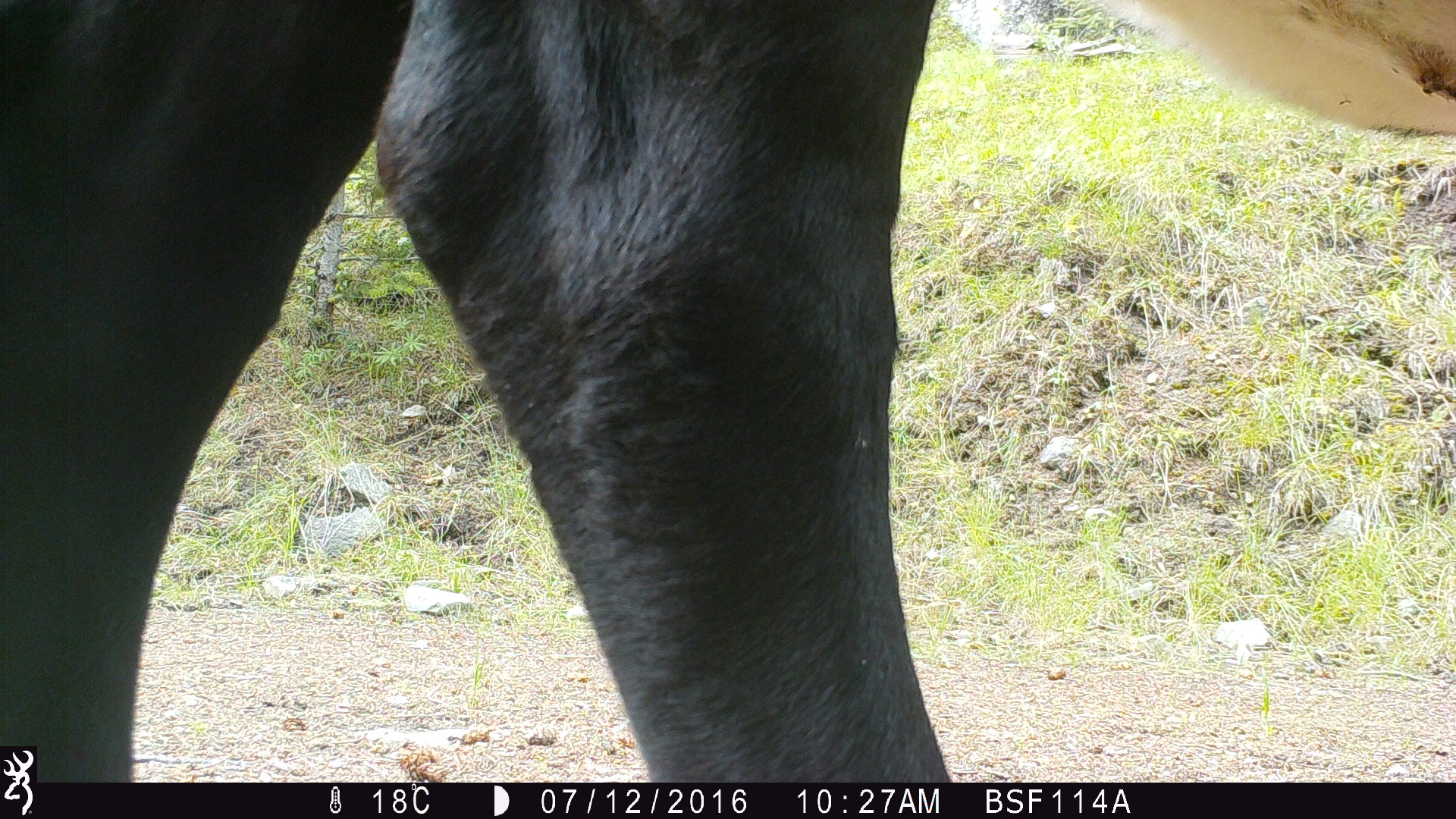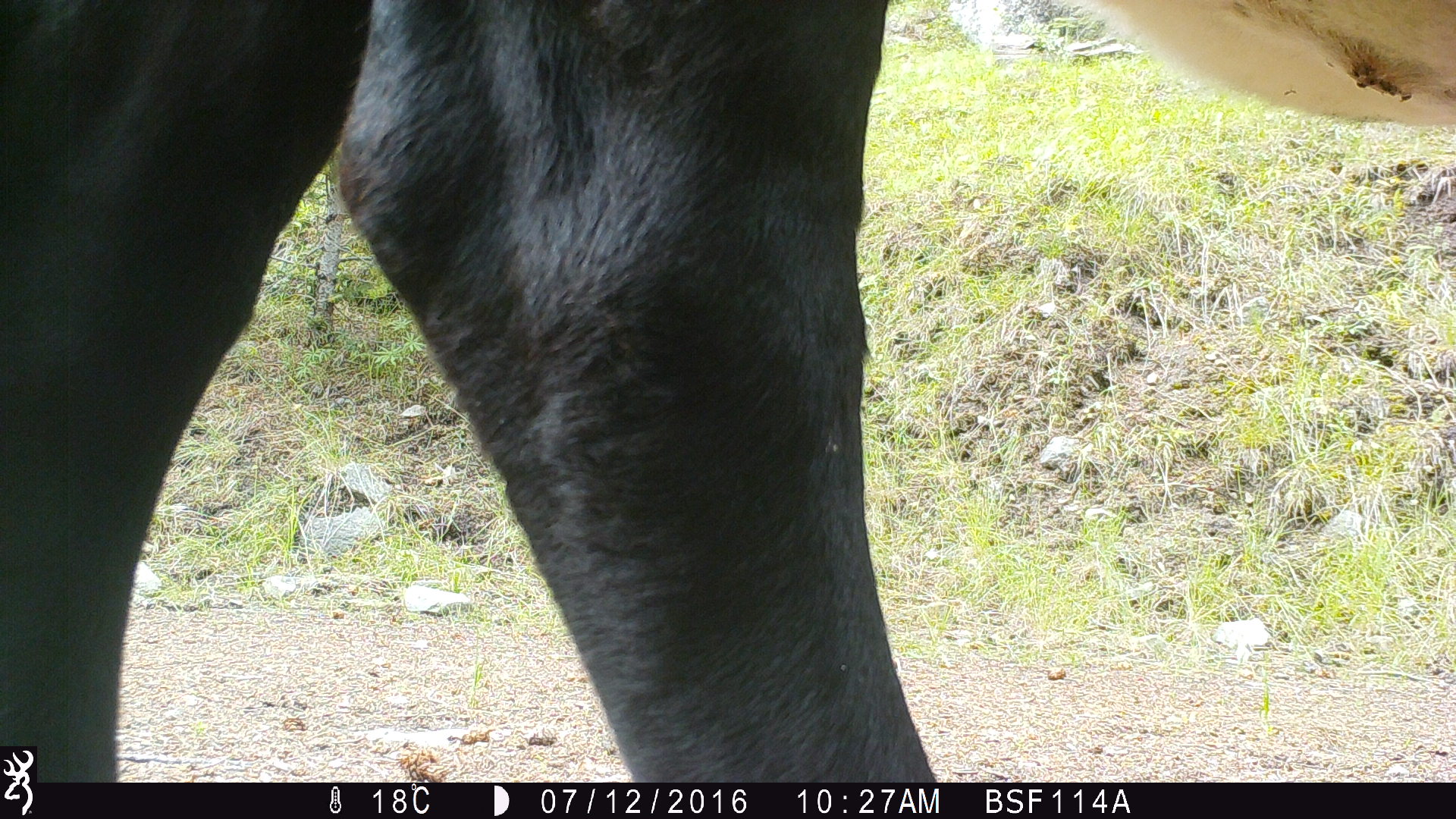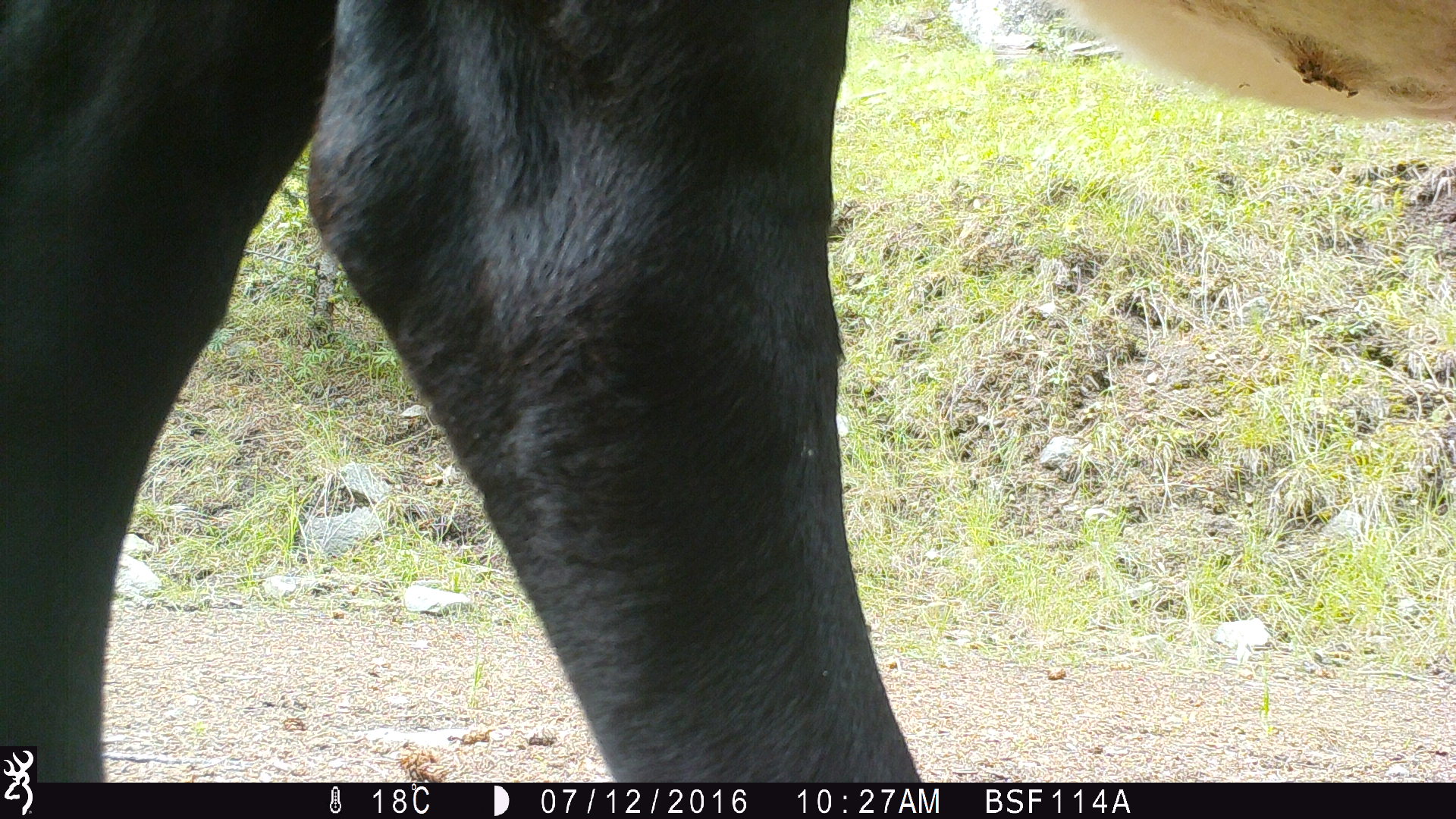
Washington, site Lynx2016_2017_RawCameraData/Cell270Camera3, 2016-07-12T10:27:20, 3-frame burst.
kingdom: Animalia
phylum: Chordata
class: Mammalia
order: Artiodactyla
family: Bovidae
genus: Bos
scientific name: Bos taurus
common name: domestic cattle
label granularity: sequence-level